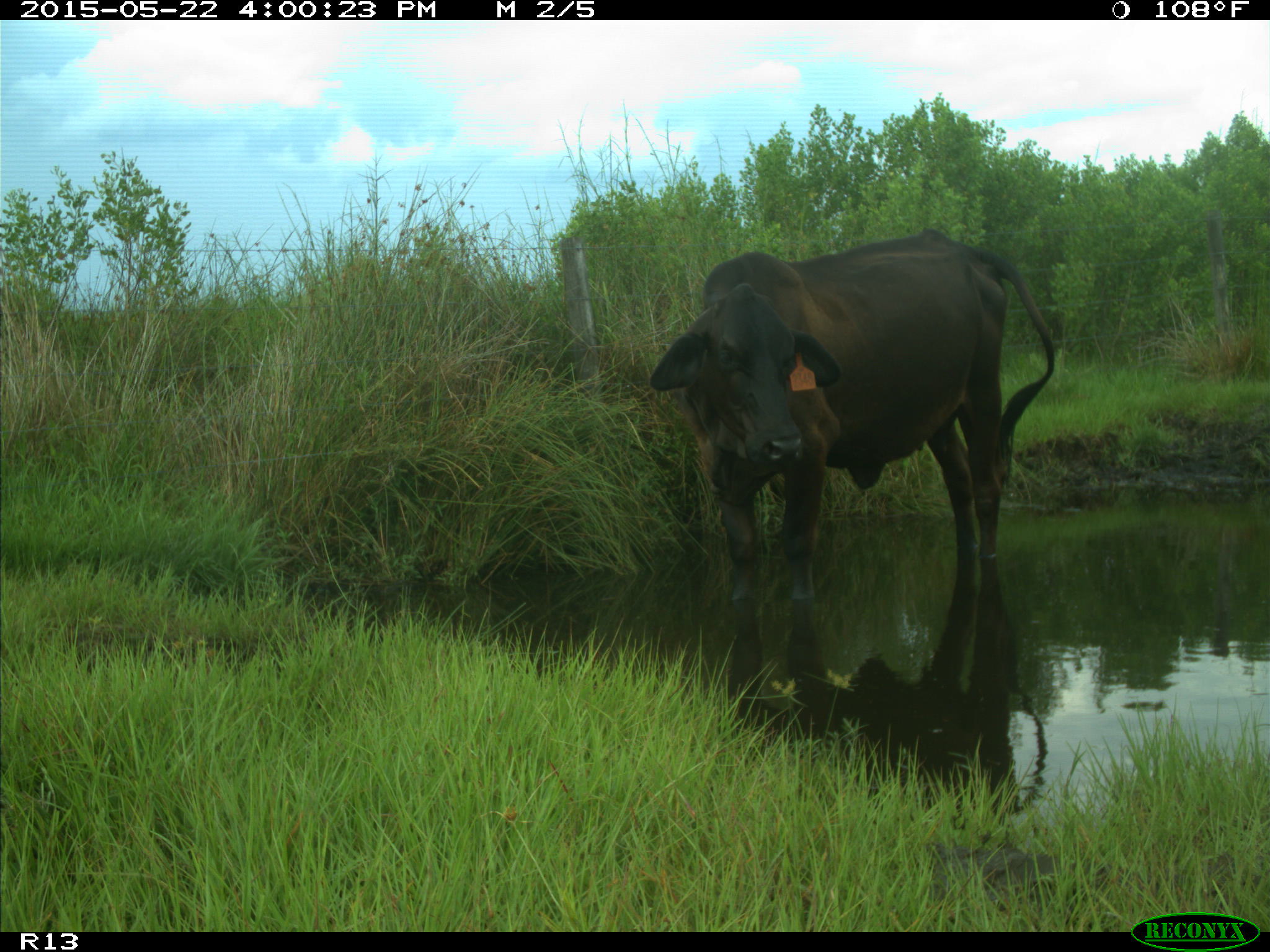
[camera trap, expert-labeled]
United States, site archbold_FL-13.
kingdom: Animalia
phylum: Chordata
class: Mammalia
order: Artiodactyla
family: Bovidae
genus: Bos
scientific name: Bos taurus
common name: domestic cow